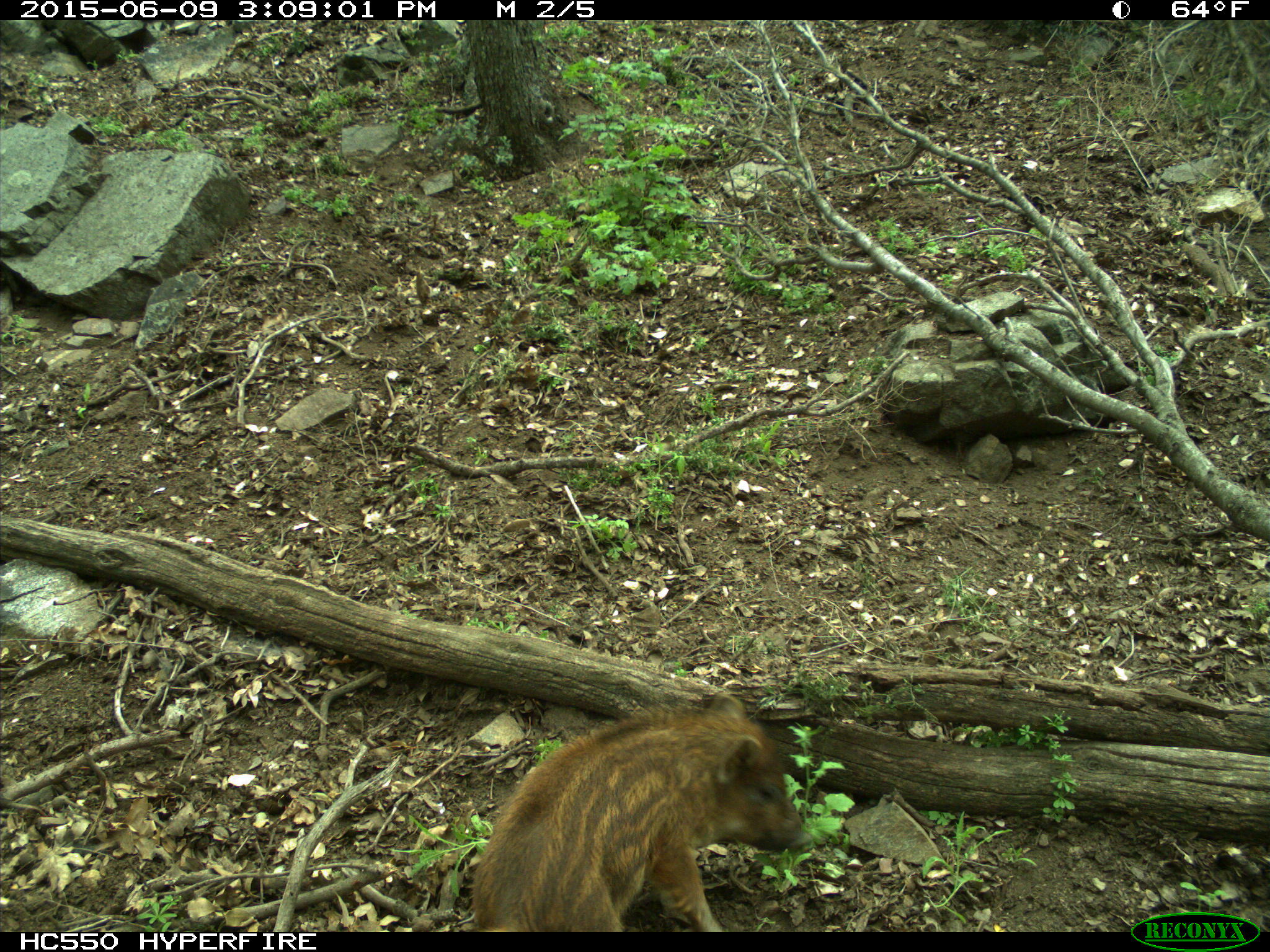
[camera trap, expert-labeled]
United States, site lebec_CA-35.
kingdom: Animalia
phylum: Chordata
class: Mammalia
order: Artiodactyla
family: Suidae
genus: Sus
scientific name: Sus scrofa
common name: wild boar